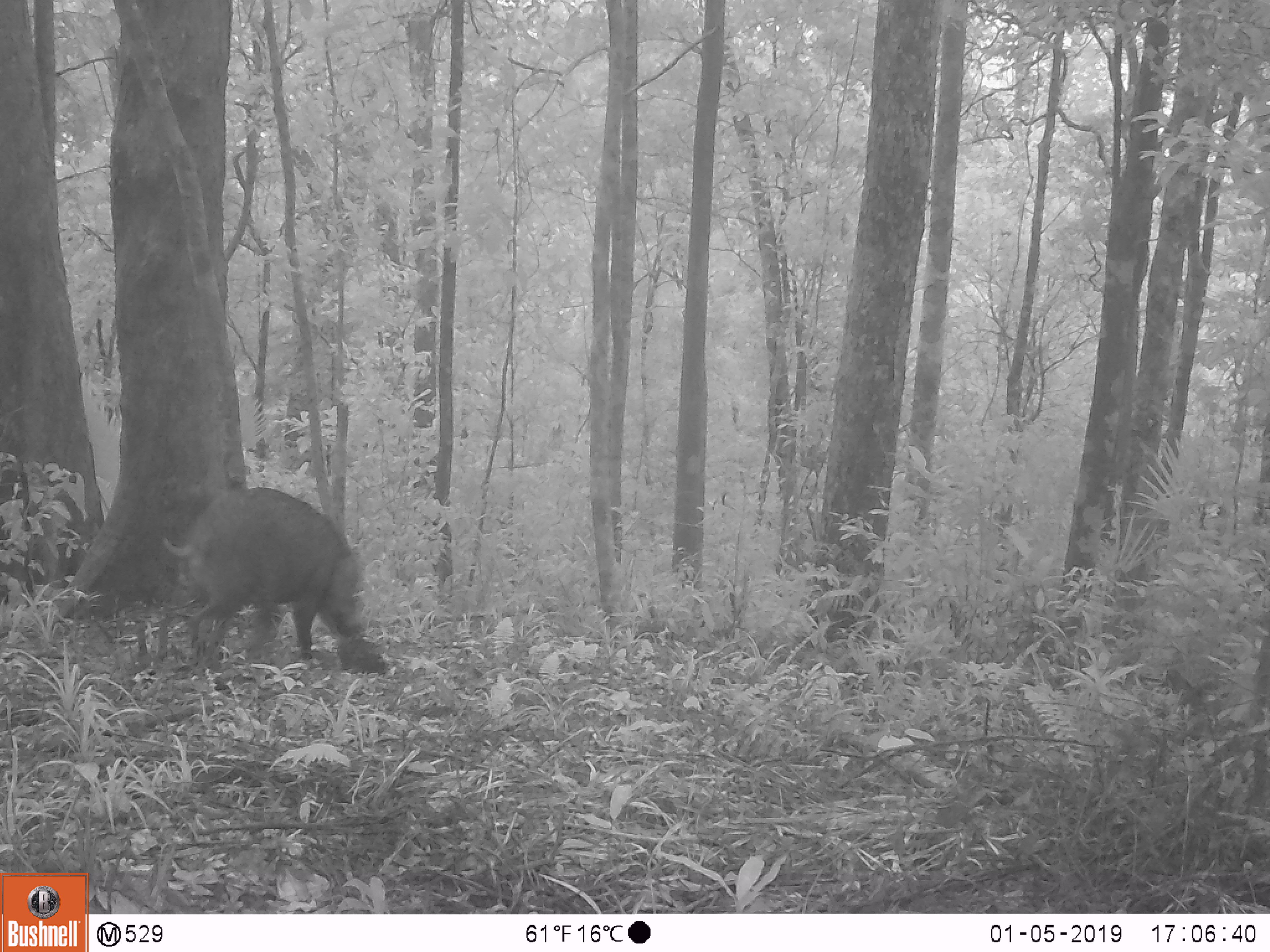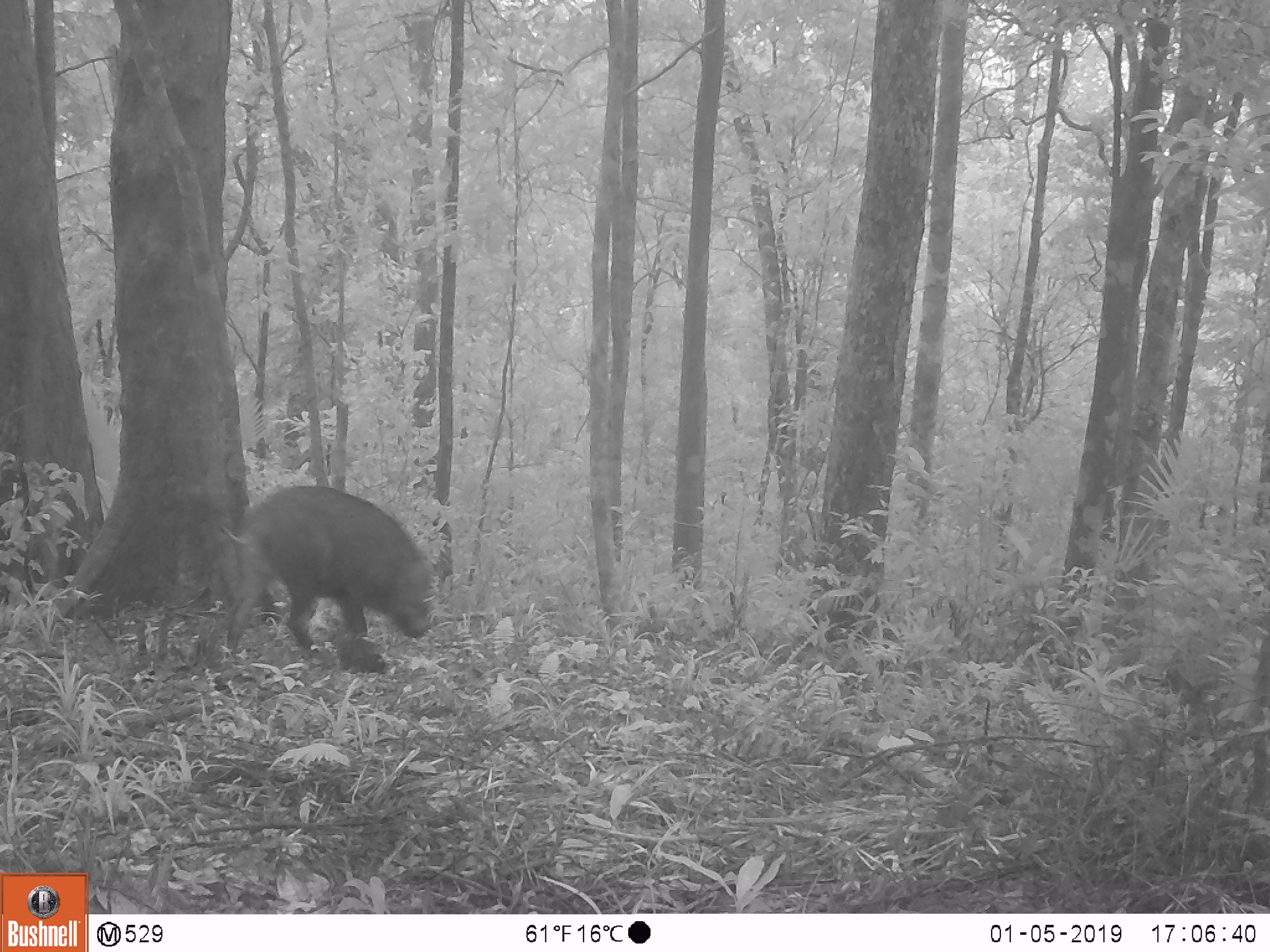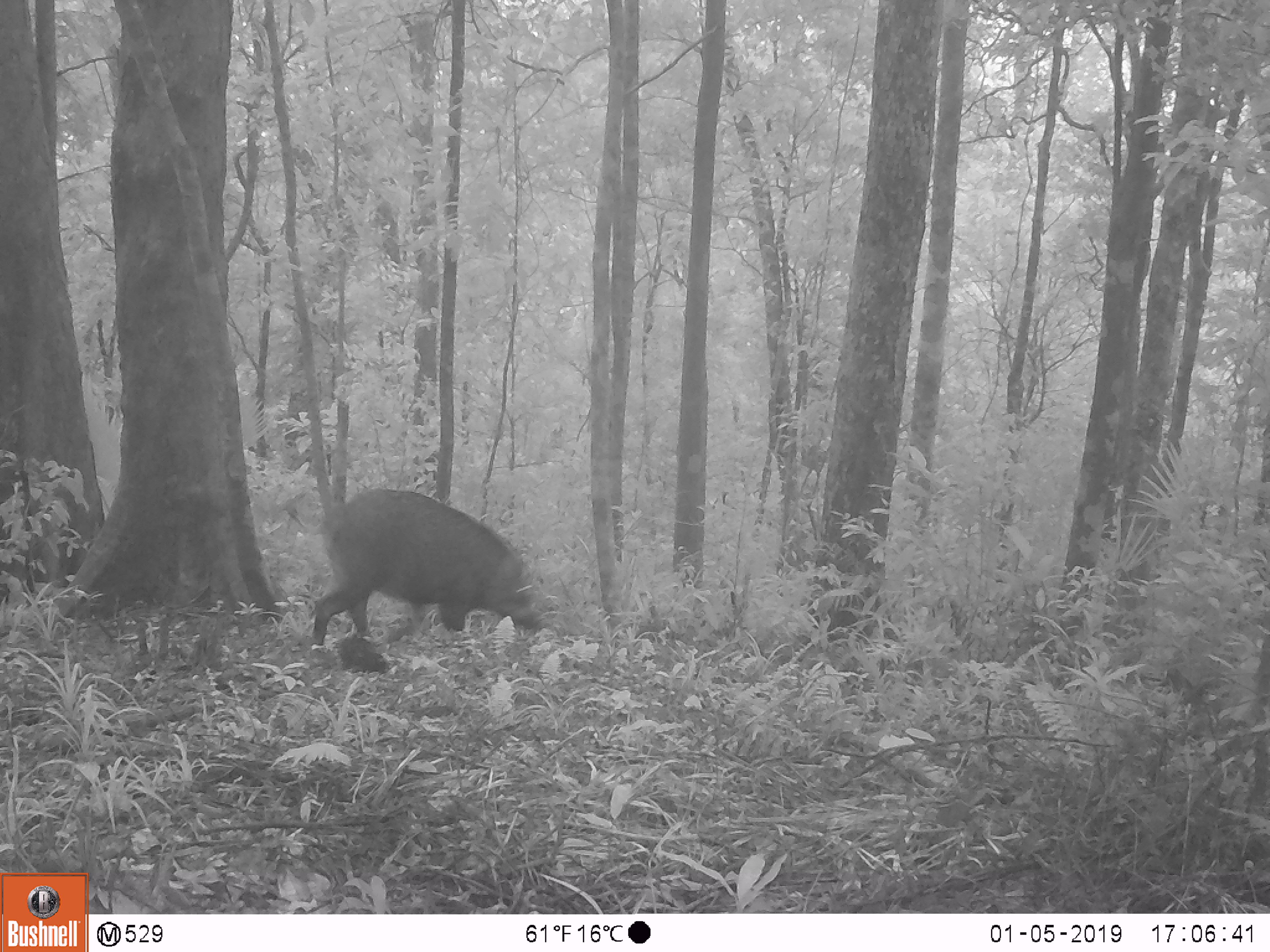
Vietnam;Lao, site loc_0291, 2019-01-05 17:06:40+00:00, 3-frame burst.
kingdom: Animalia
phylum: Chordata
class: Mammalia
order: Artiodactyla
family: Suidae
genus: Sus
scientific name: Sus scrofa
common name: eurasian wild pig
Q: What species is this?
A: Eurasian wild pig (Sus scrofa).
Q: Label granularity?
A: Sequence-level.